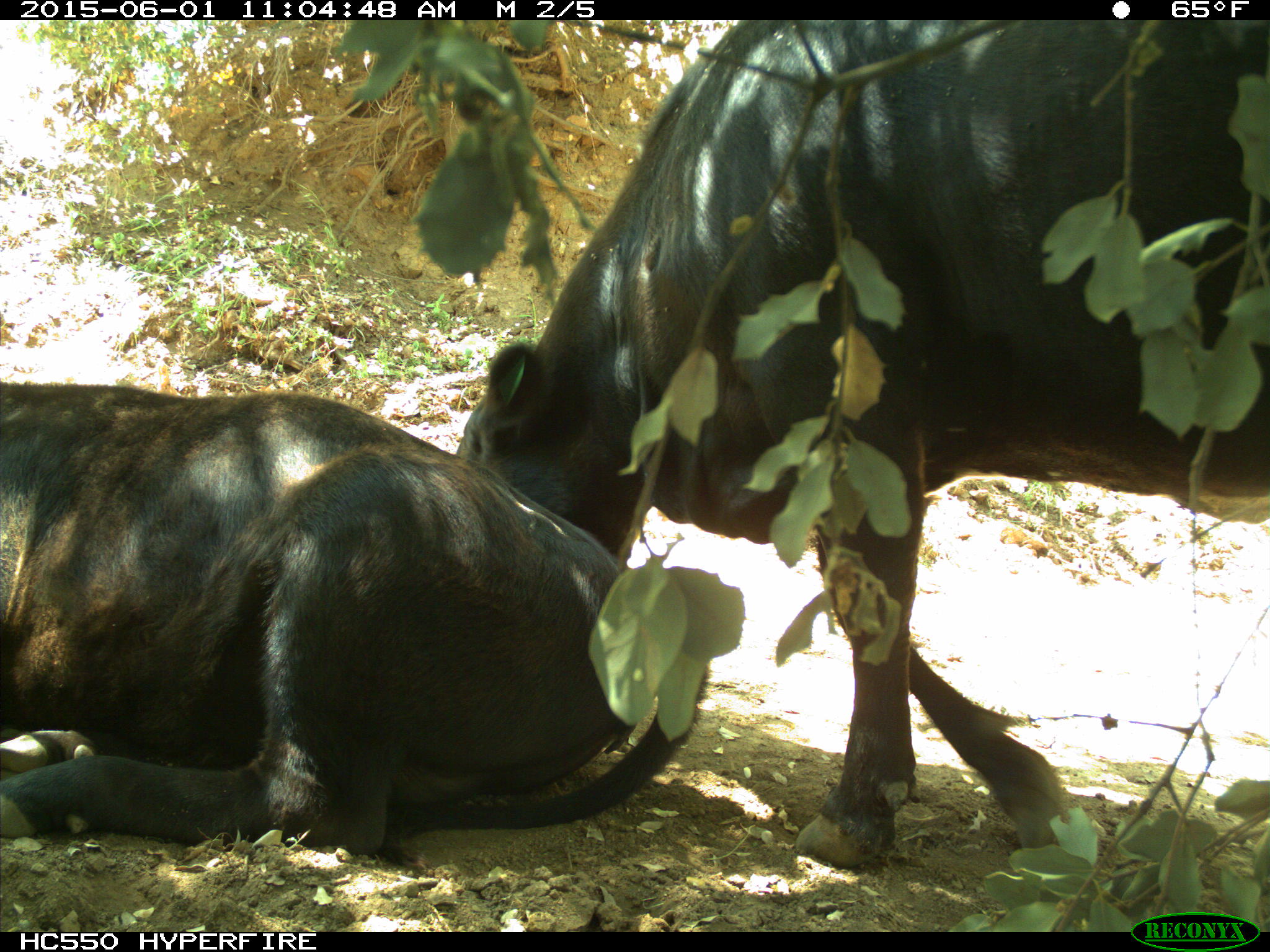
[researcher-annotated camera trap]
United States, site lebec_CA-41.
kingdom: Animalia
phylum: Chordata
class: Mammalia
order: Artiodactyla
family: Bovidae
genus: Bos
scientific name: Bos taurus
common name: domestic cow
Bos taurus (domestic cow).